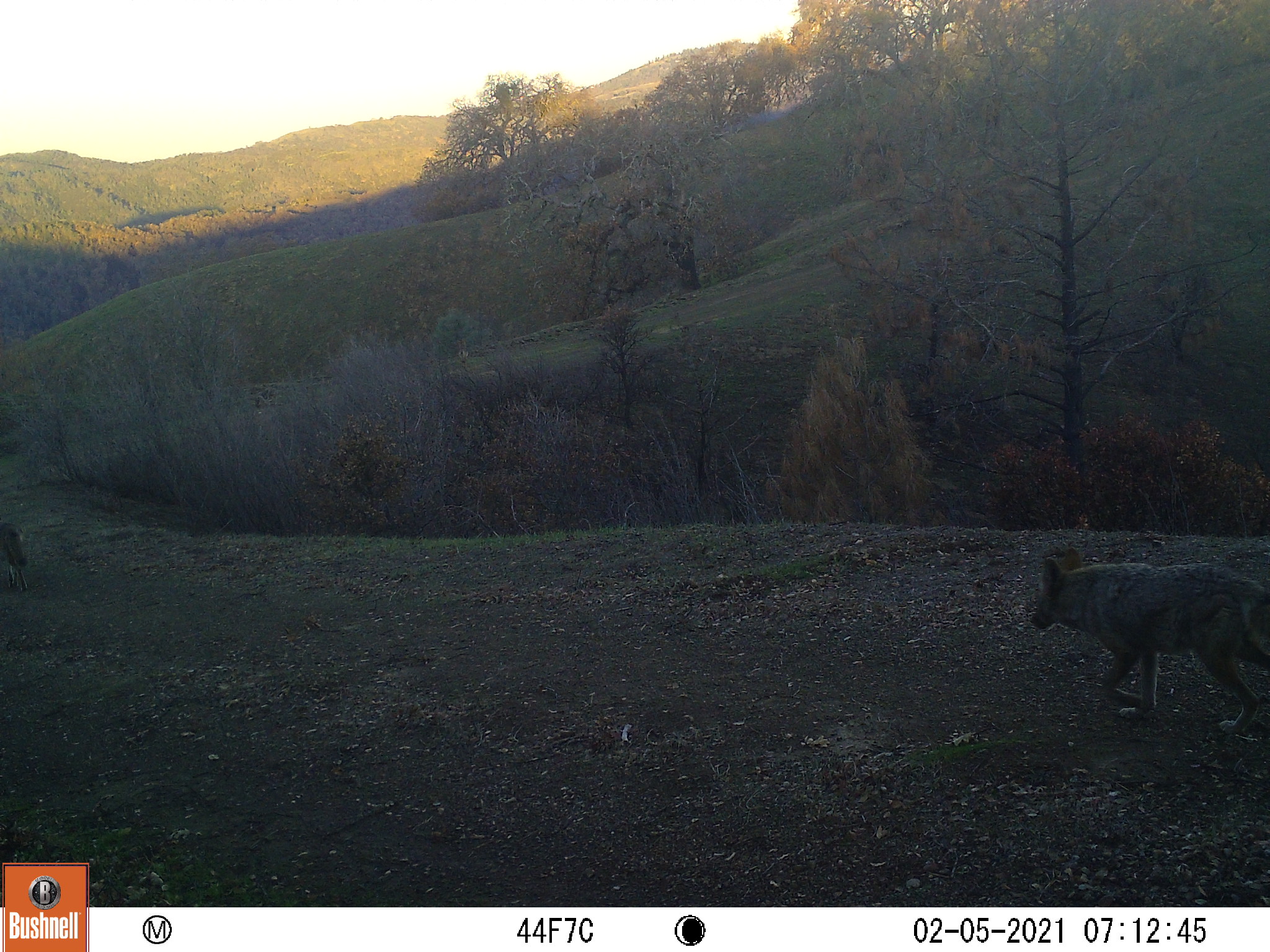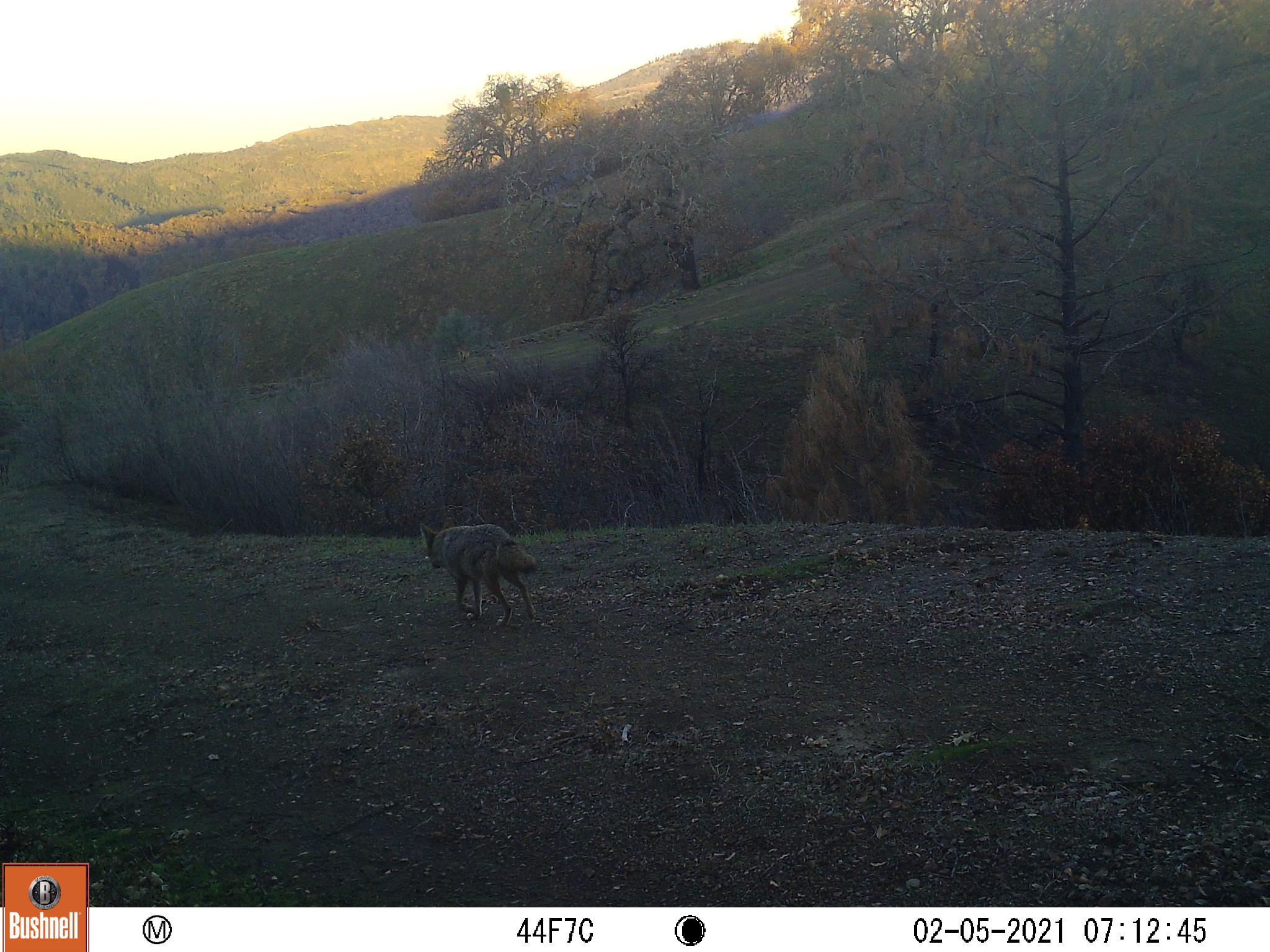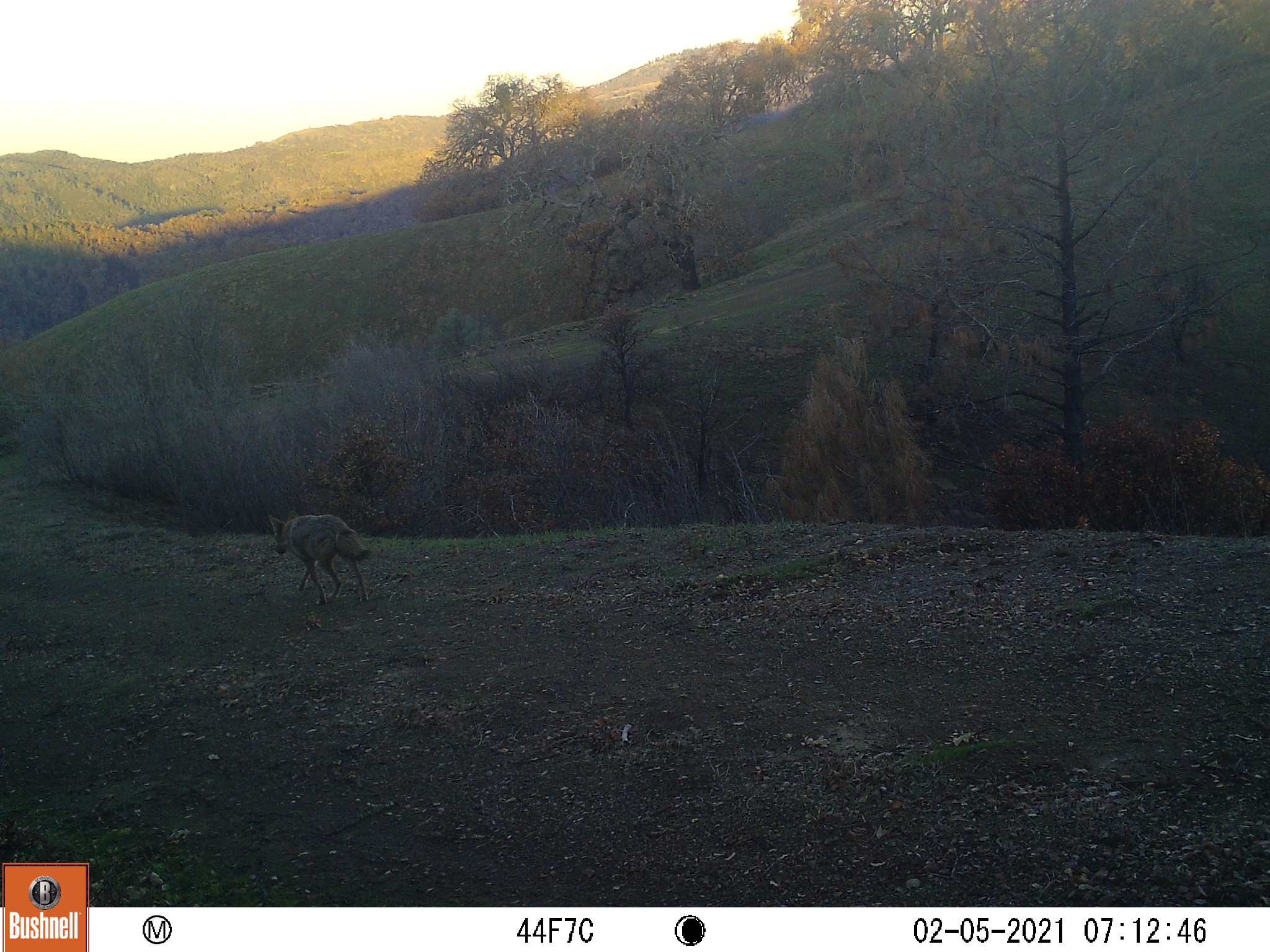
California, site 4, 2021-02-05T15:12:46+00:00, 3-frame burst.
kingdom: Animalia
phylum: Chordata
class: Mammalia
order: Carnivora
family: Canidae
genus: Canis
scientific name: Canis latrans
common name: coyote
Coyote (Canis latrans).